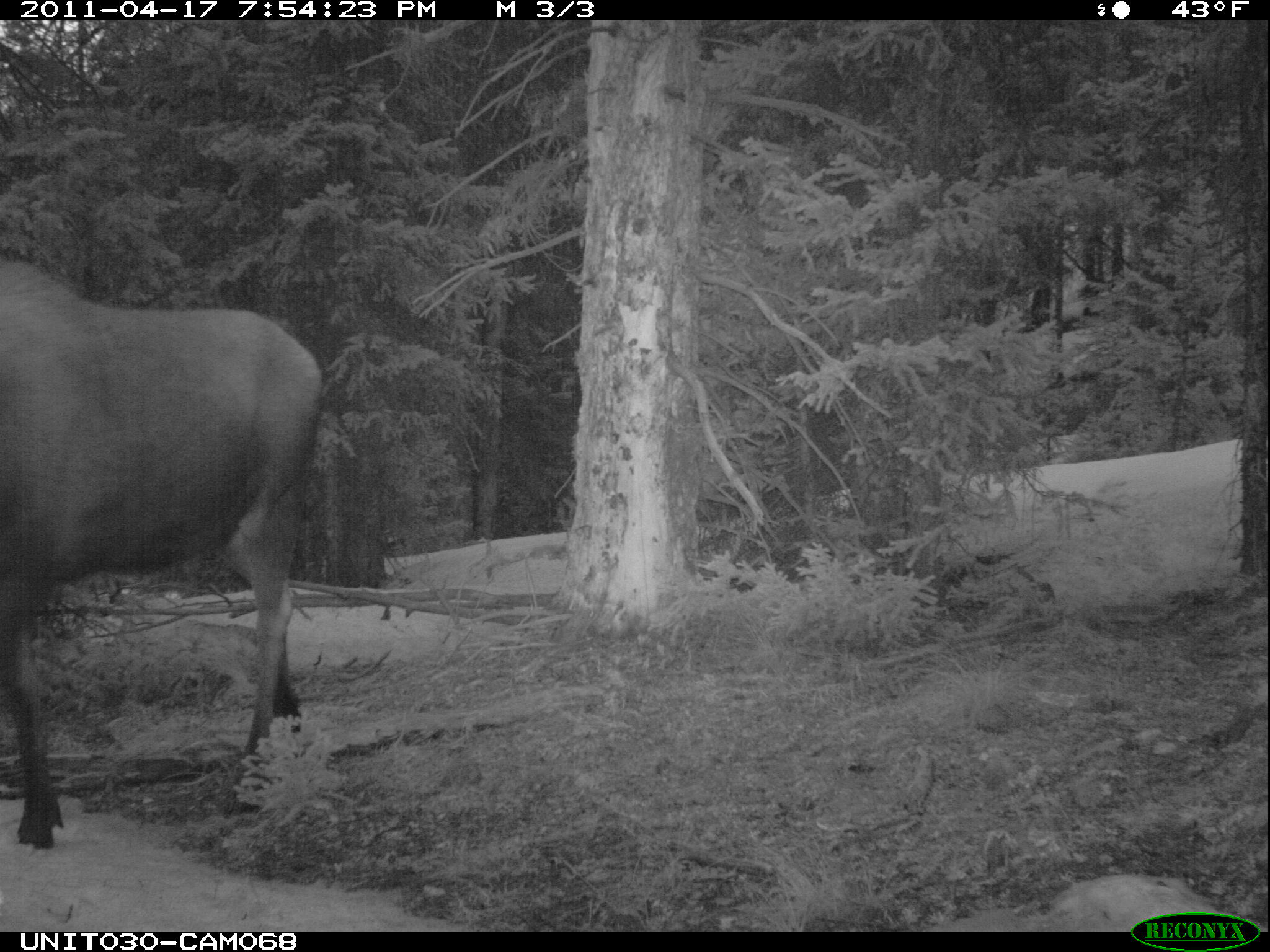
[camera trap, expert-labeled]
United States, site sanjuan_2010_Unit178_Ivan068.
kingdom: Animalia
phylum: Chordata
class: Mammalia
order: Artiodactyla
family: Cervidae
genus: Alces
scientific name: Alces alces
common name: moose